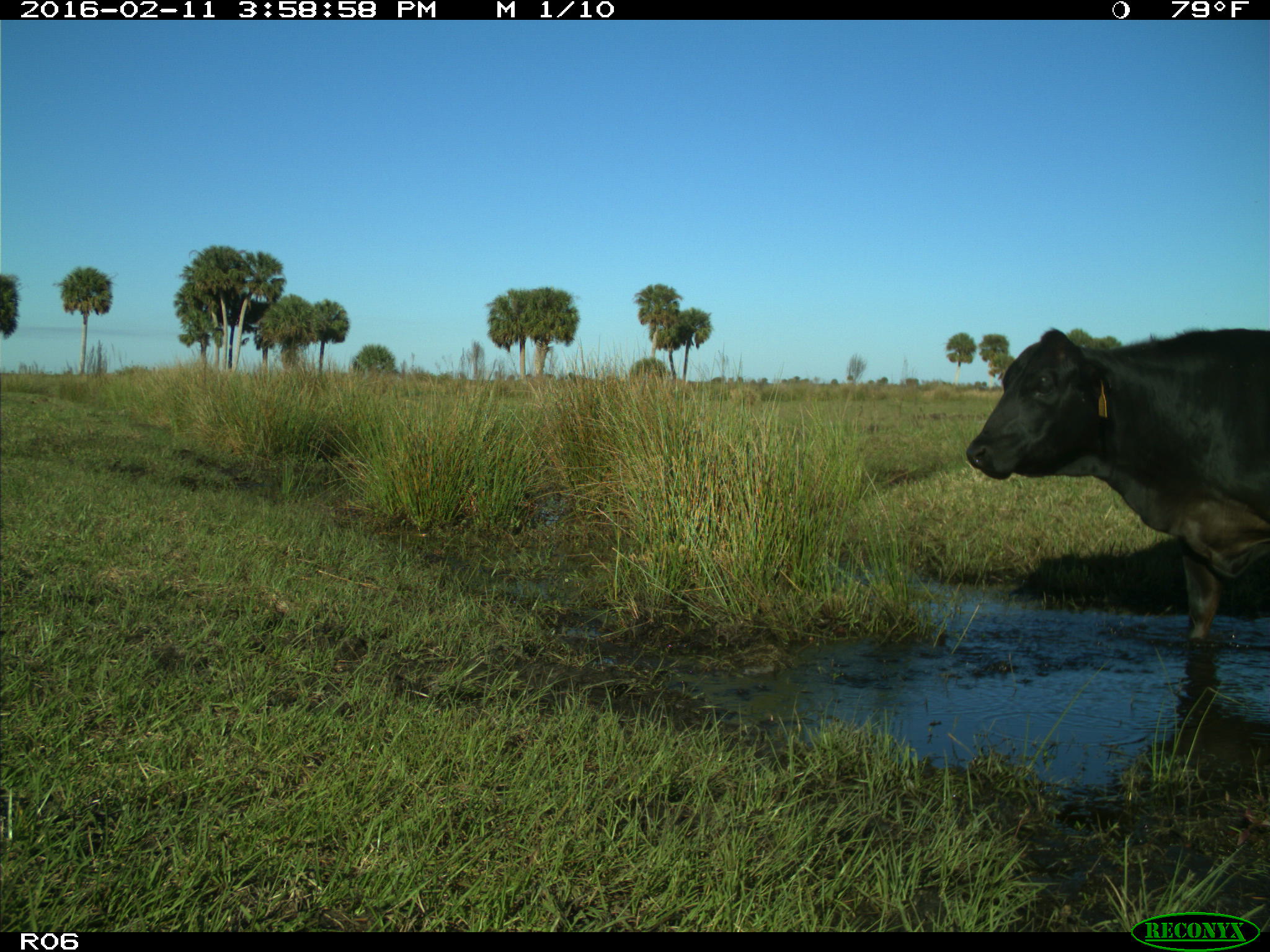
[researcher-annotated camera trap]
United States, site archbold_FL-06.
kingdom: Animalia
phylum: Chordata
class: Mammalia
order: Artiodactyla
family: Bovidae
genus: Bos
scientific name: Bos taurus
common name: domestic cow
Bos taurus (domestic cow).